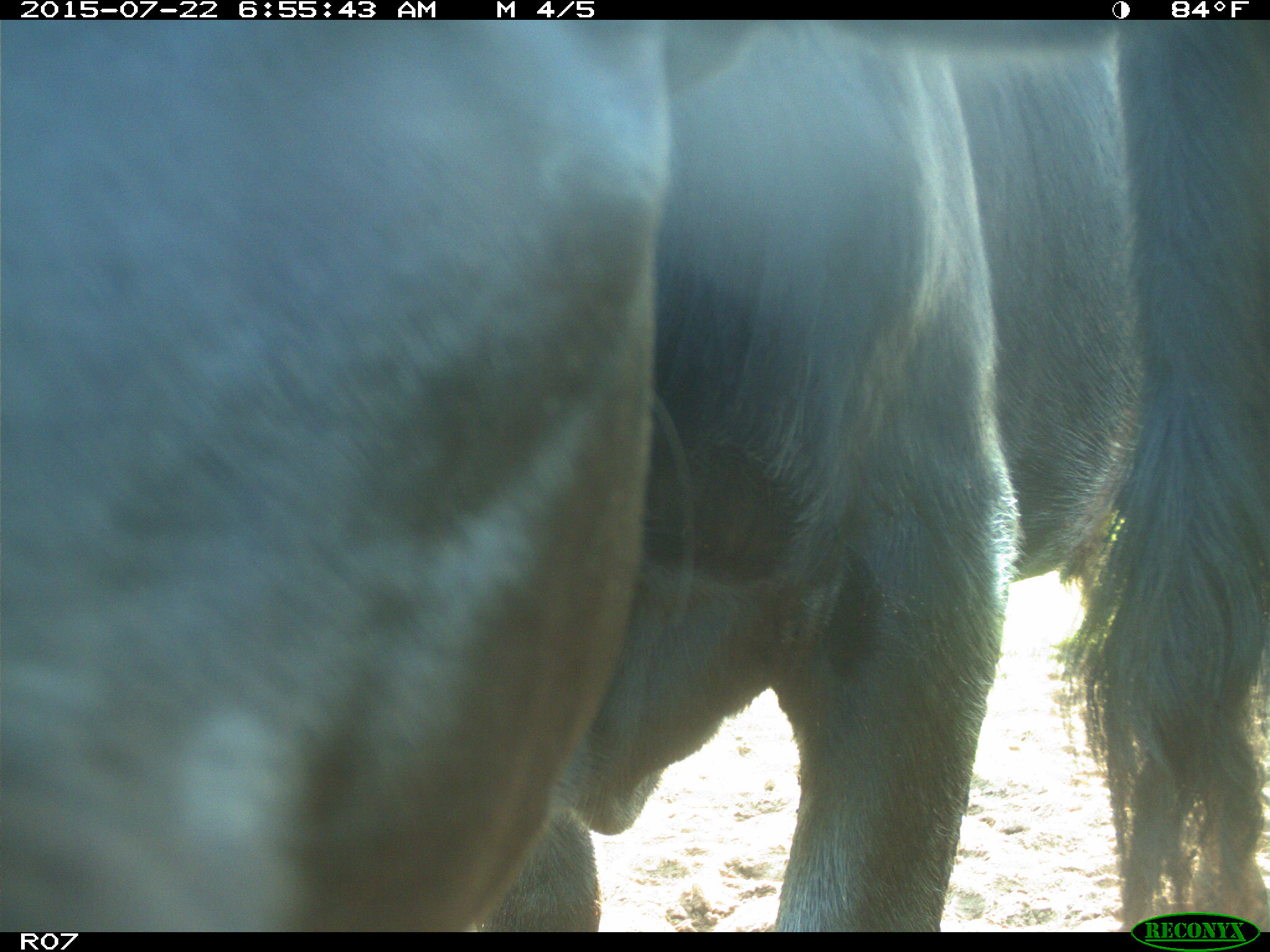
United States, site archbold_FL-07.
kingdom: Animalia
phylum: Chordata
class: Mammalia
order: Artiodactyla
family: Cervidae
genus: Odocoileus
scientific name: Odocoileus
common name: deer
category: unidentified deer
Unidentified deer (deer) (Odocoileus).